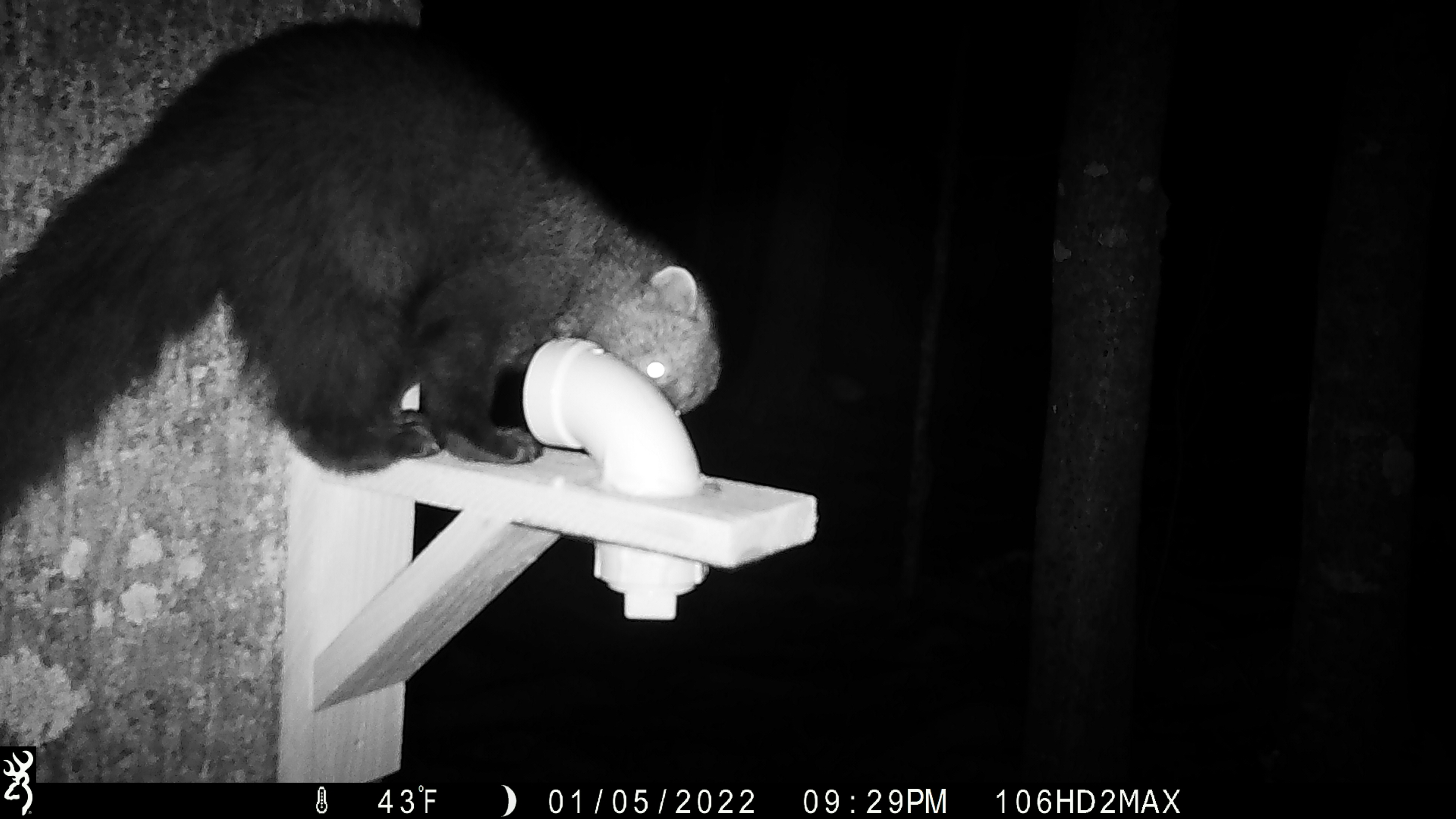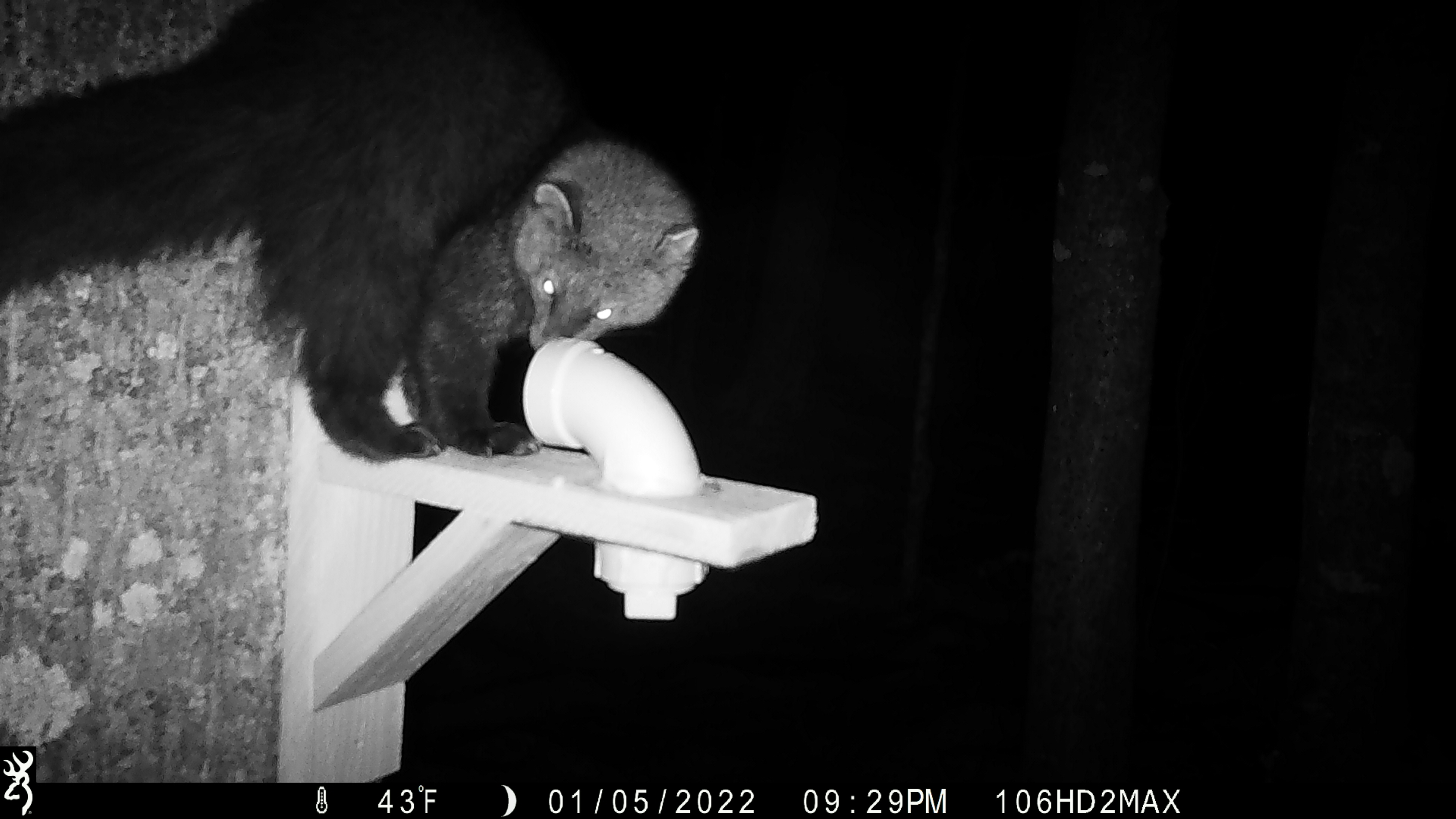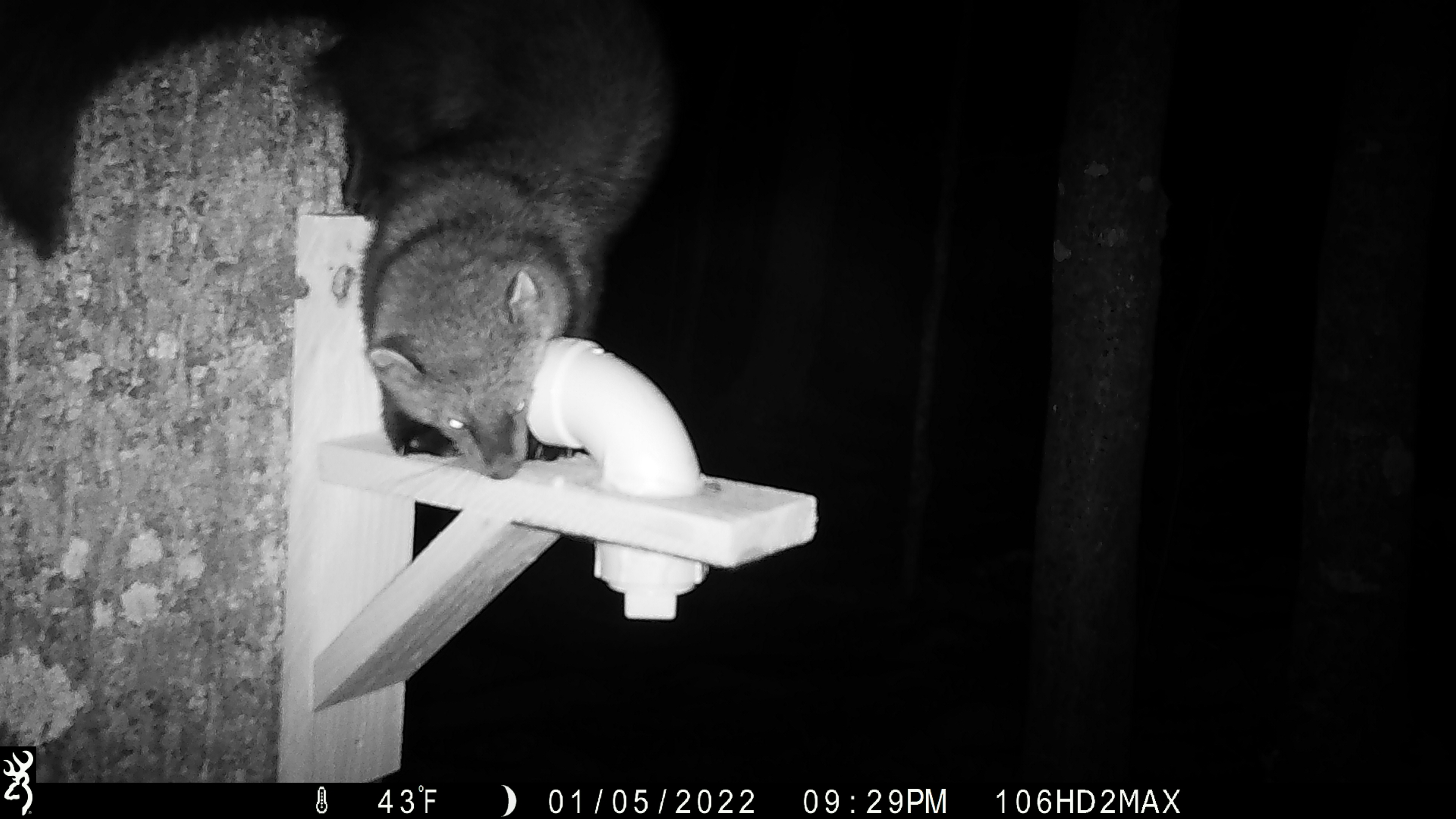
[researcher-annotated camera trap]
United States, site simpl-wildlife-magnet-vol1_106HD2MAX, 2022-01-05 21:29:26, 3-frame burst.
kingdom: Animalia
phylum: Chordata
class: Mammalia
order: Carnivora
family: Mustelidae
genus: Pekania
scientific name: Pekania pennanti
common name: fisher